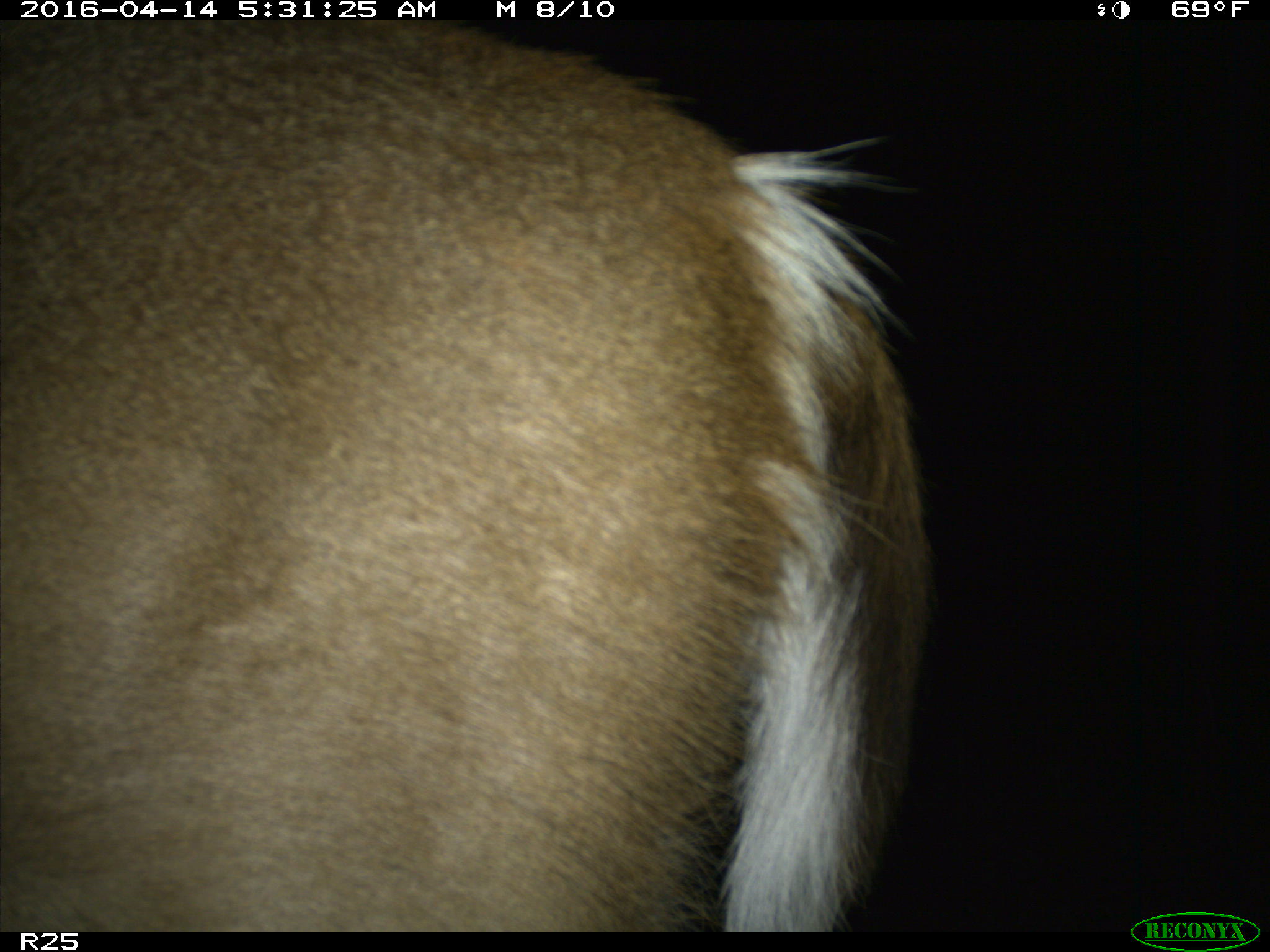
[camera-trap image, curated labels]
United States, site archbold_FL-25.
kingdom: Animalia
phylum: Chordata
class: Mammalia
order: Artiodactyla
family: Cervidae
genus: Odocoileus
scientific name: Odocoileus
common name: deer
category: unidentified deer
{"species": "unidentified deer (deer) (Odocoileus)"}